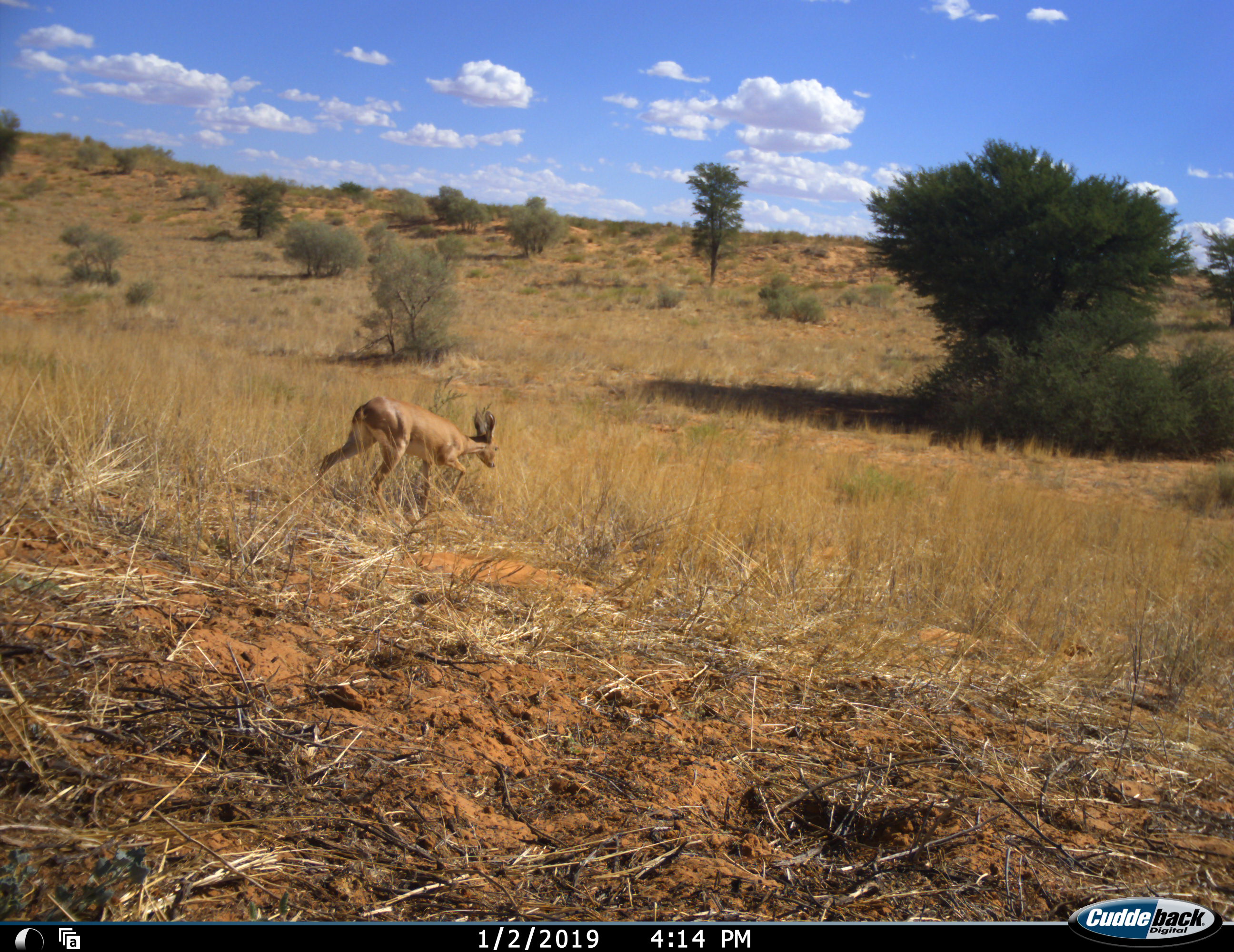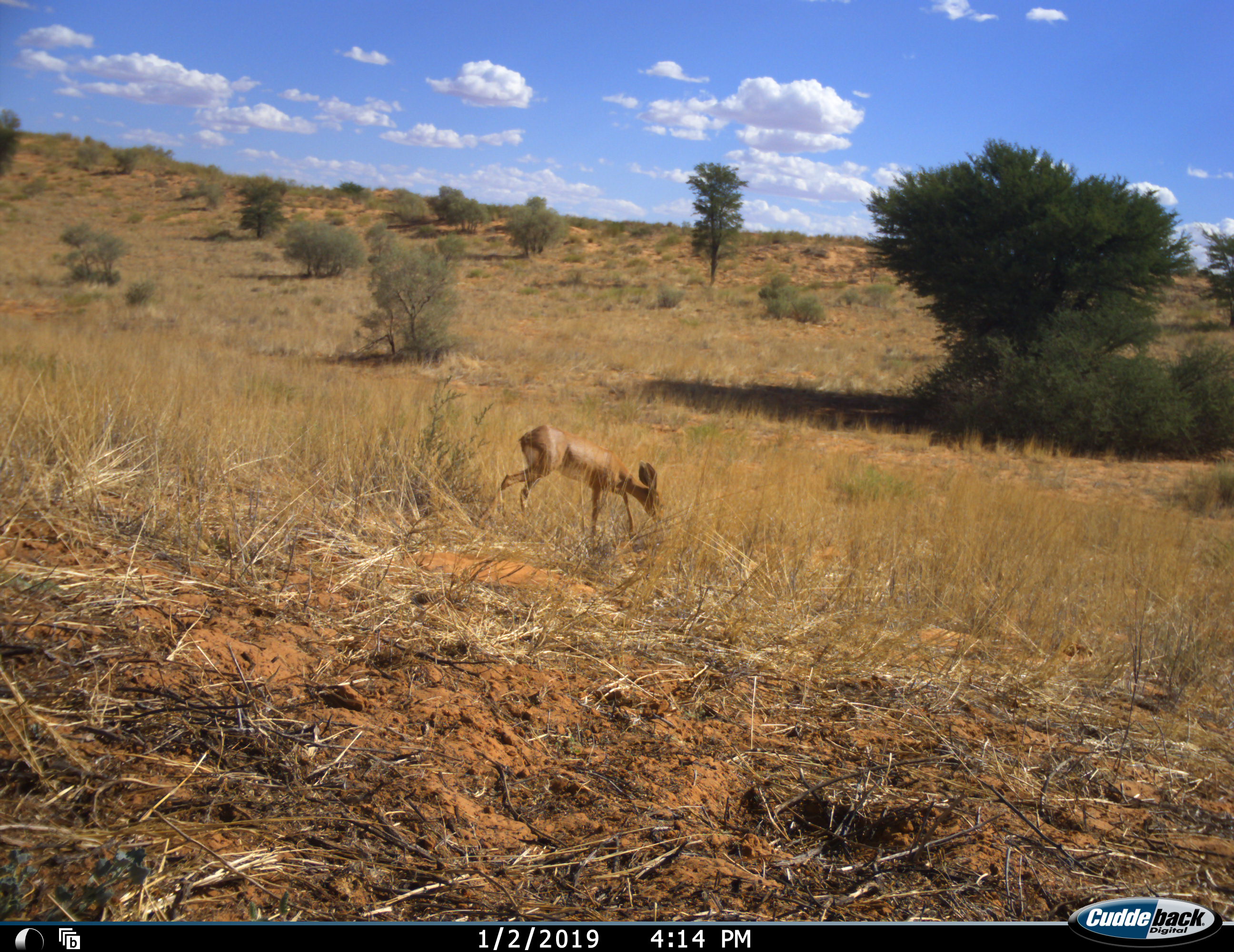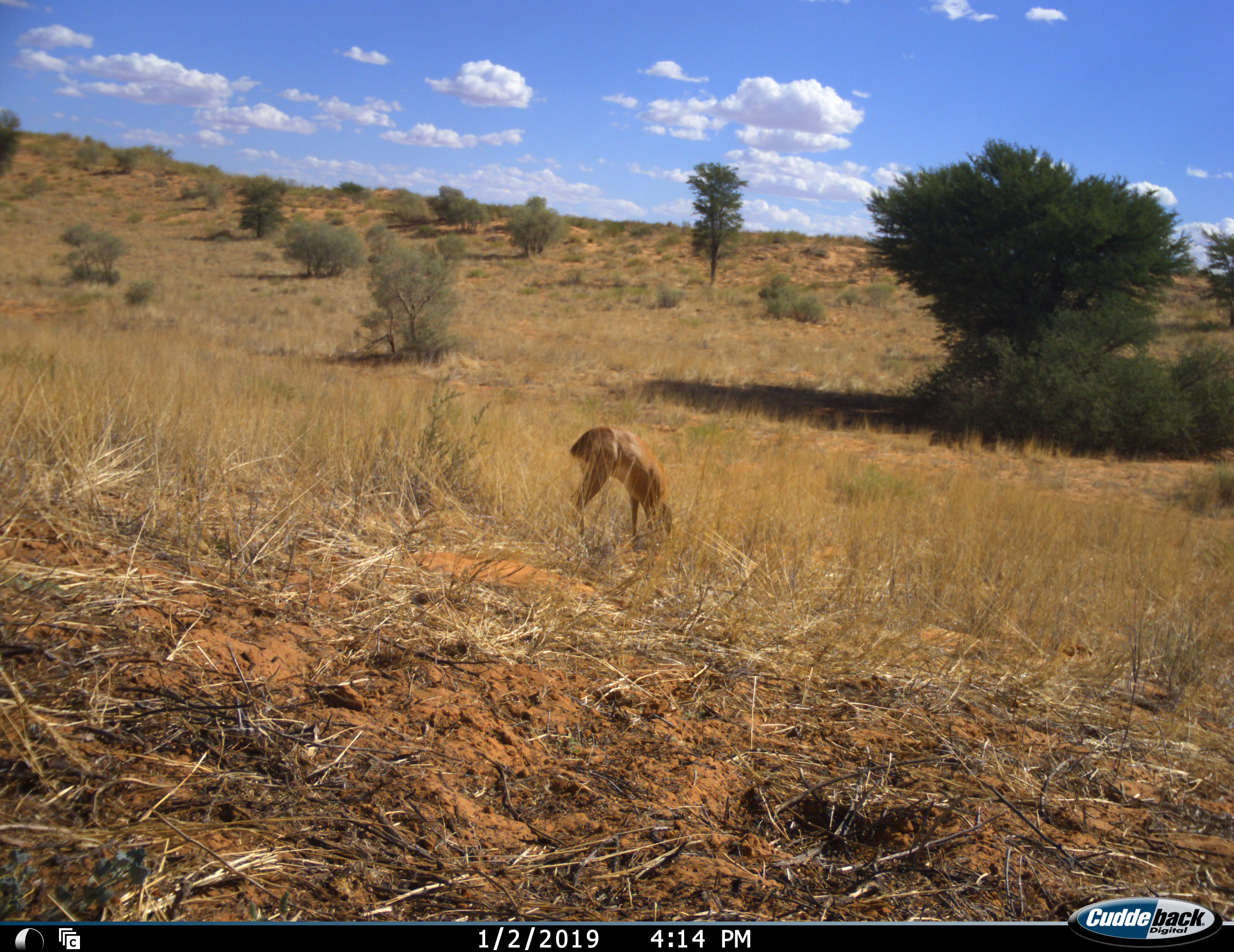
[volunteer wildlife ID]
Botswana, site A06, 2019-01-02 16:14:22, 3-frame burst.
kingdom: Animalia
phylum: Chordata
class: Mammalia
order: Artiodactyla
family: Bovidae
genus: Raphicerus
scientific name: Raphicerus campestris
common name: steenbok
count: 1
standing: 0%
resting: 0%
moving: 90%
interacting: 0%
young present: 0%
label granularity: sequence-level